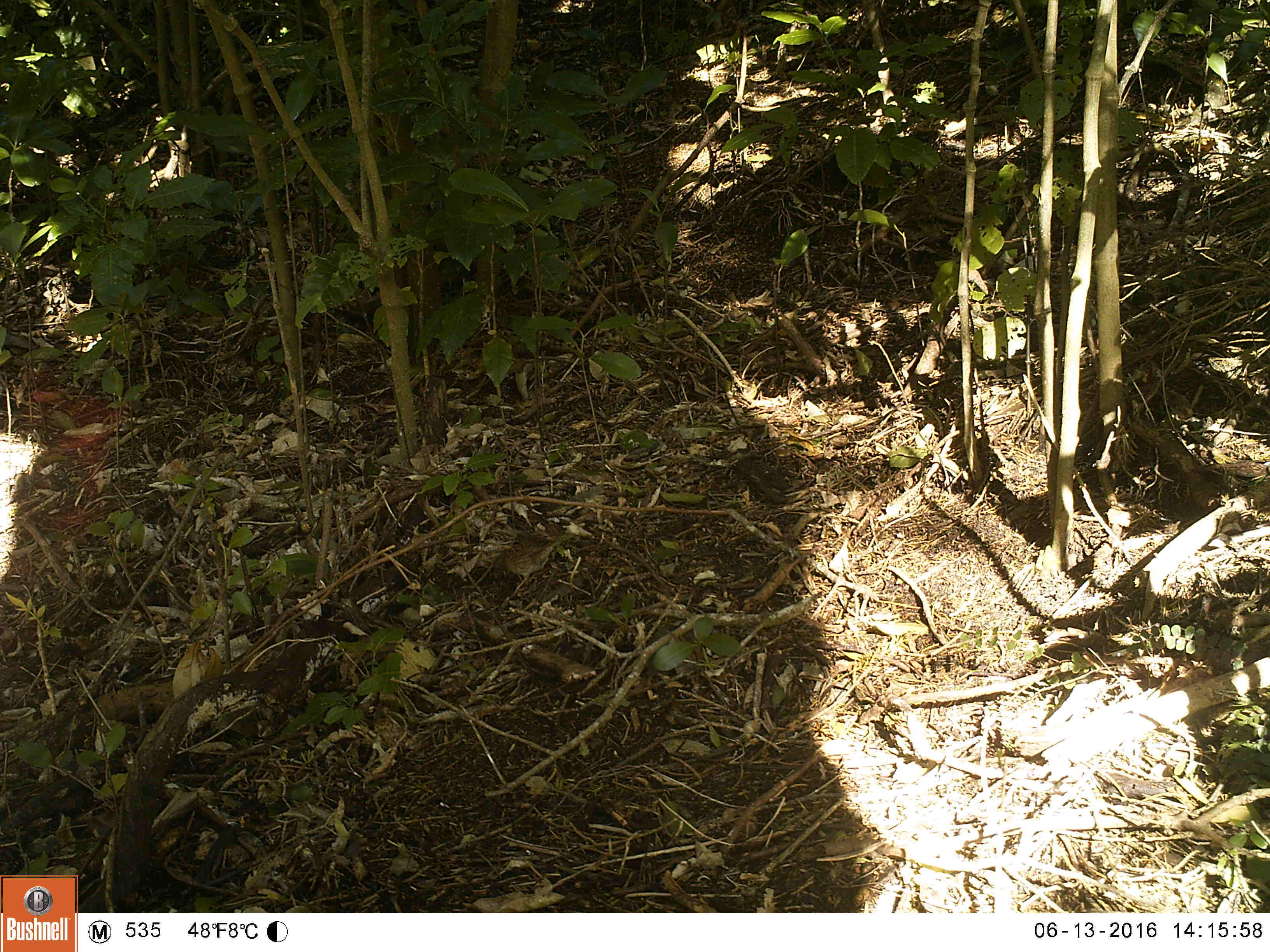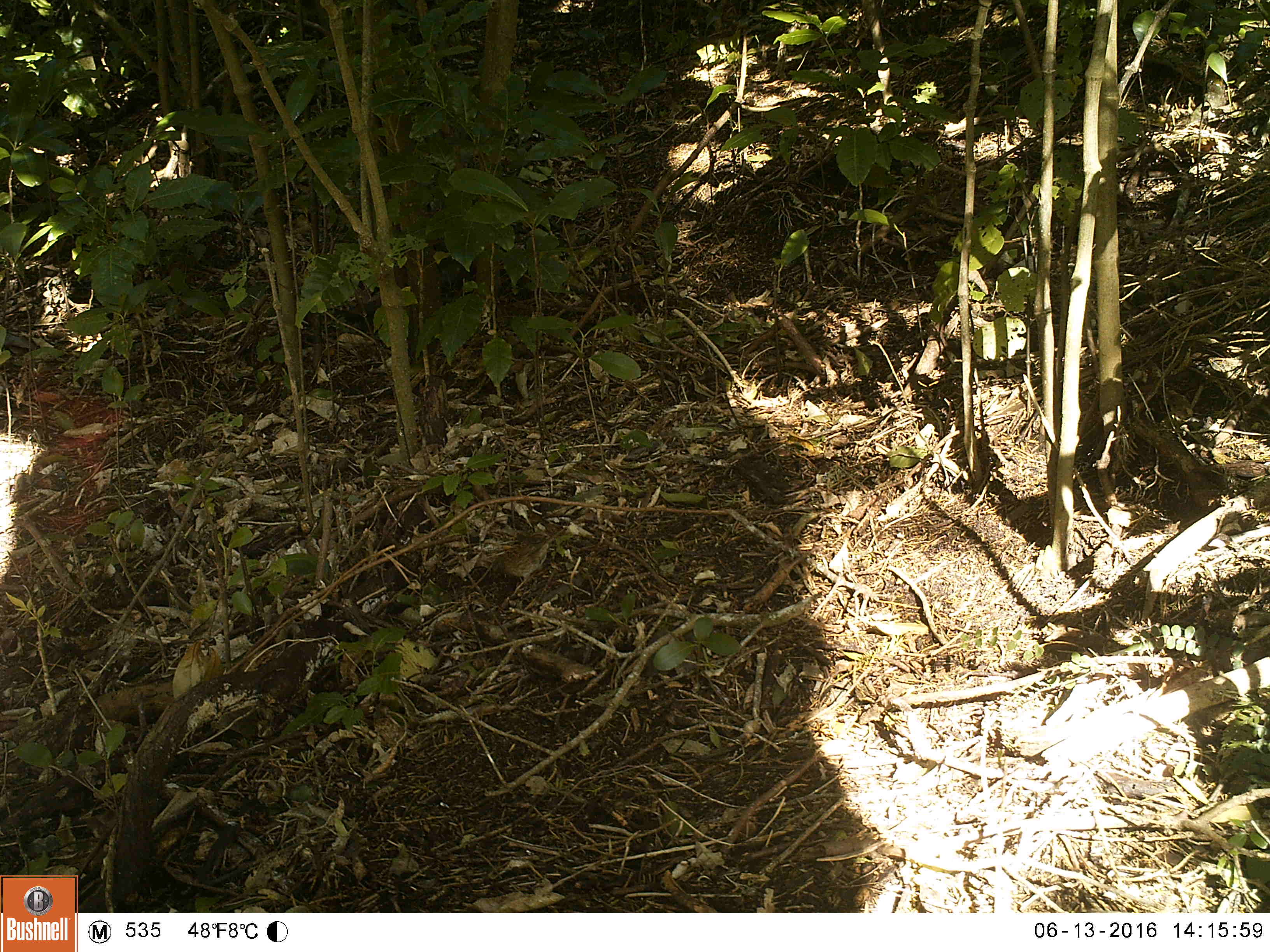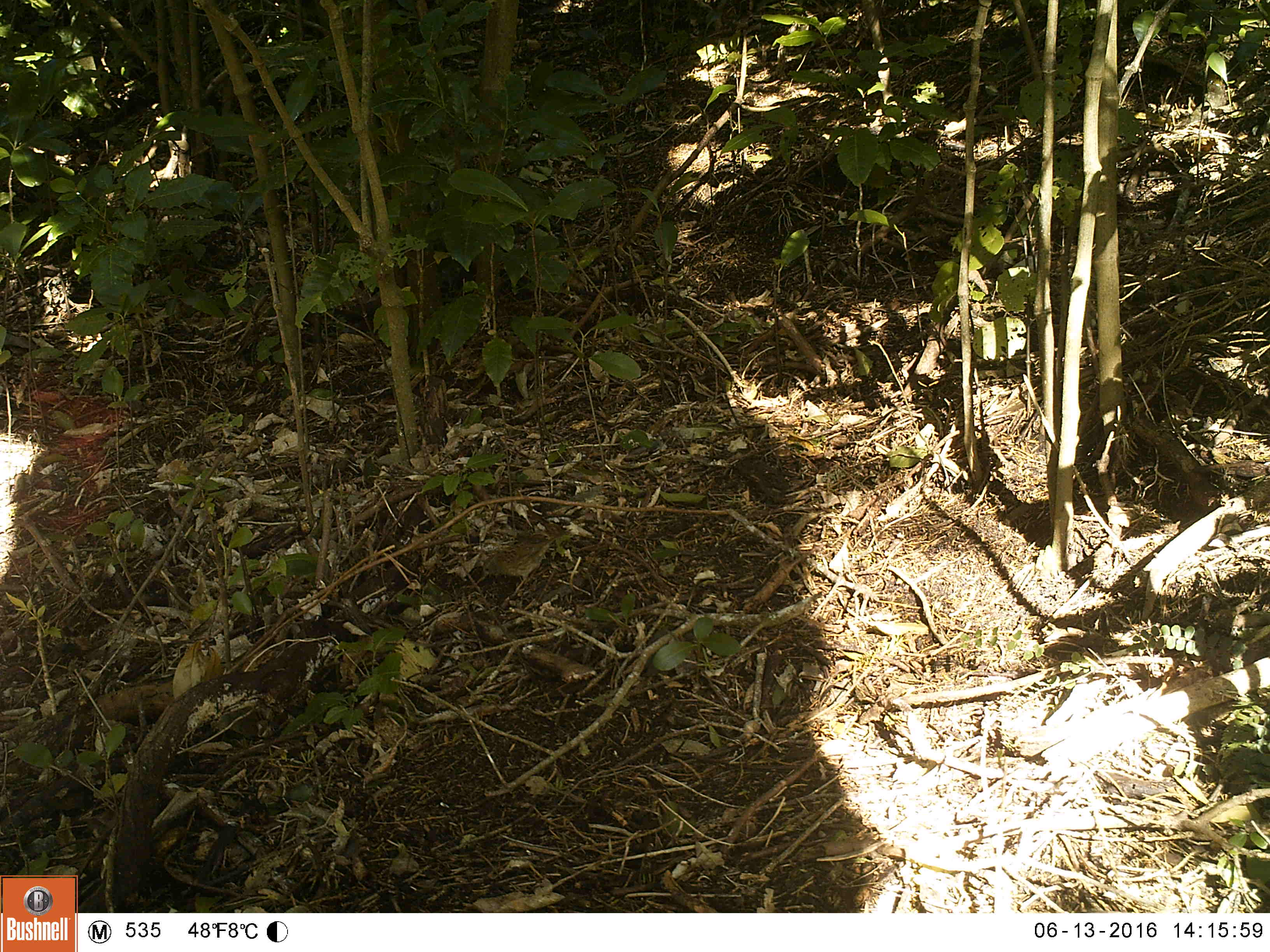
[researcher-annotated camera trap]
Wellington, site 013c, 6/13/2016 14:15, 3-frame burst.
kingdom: Animalia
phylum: Chordata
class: Aves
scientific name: Aves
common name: bird